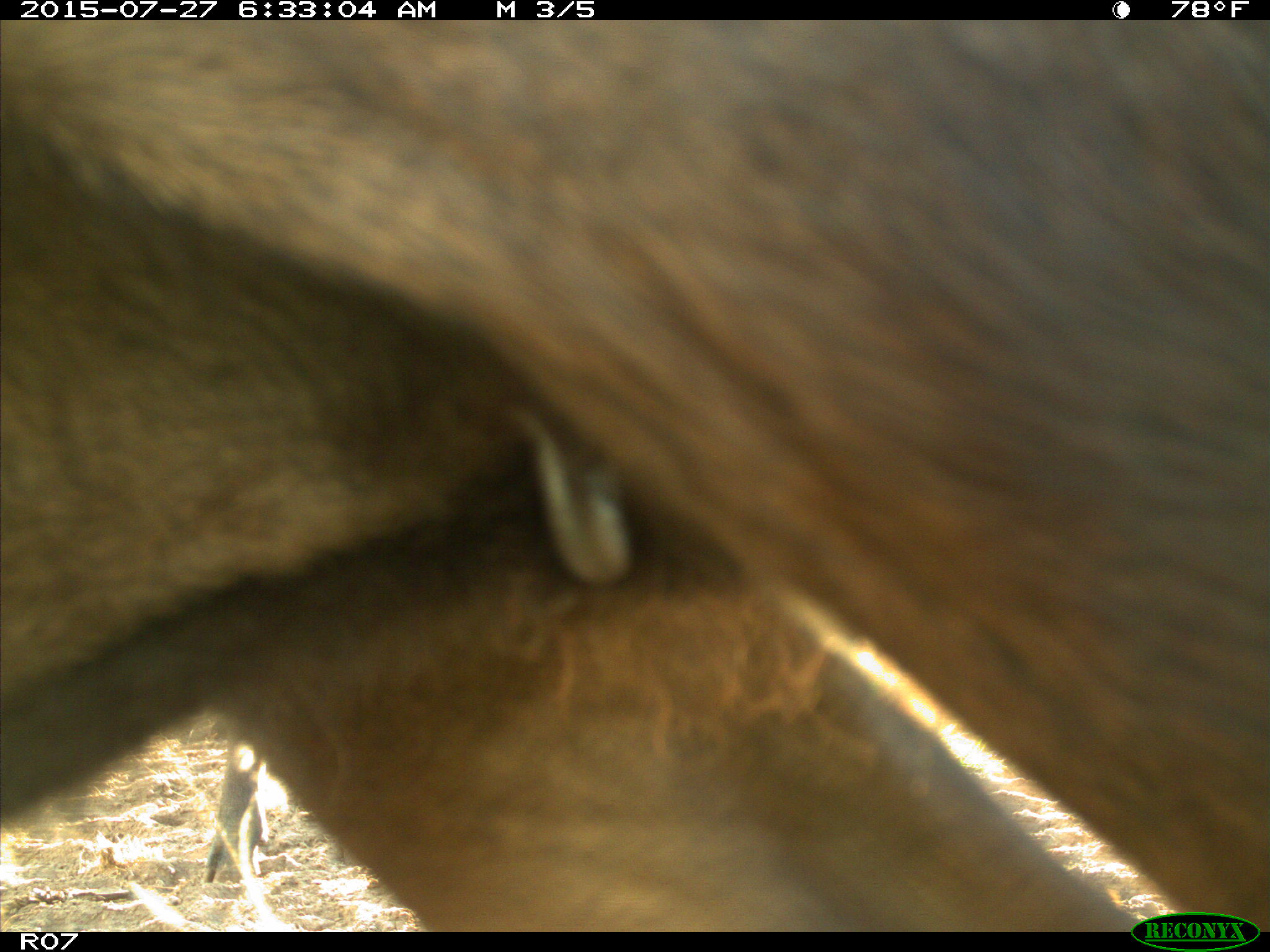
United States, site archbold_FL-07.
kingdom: Animalia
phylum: Chordata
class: Mammalia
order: Artiodactyla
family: Bovidae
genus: Bos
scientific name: Bos taurus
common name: domestic cow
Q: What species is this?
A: Bos taurus (domestic cow).